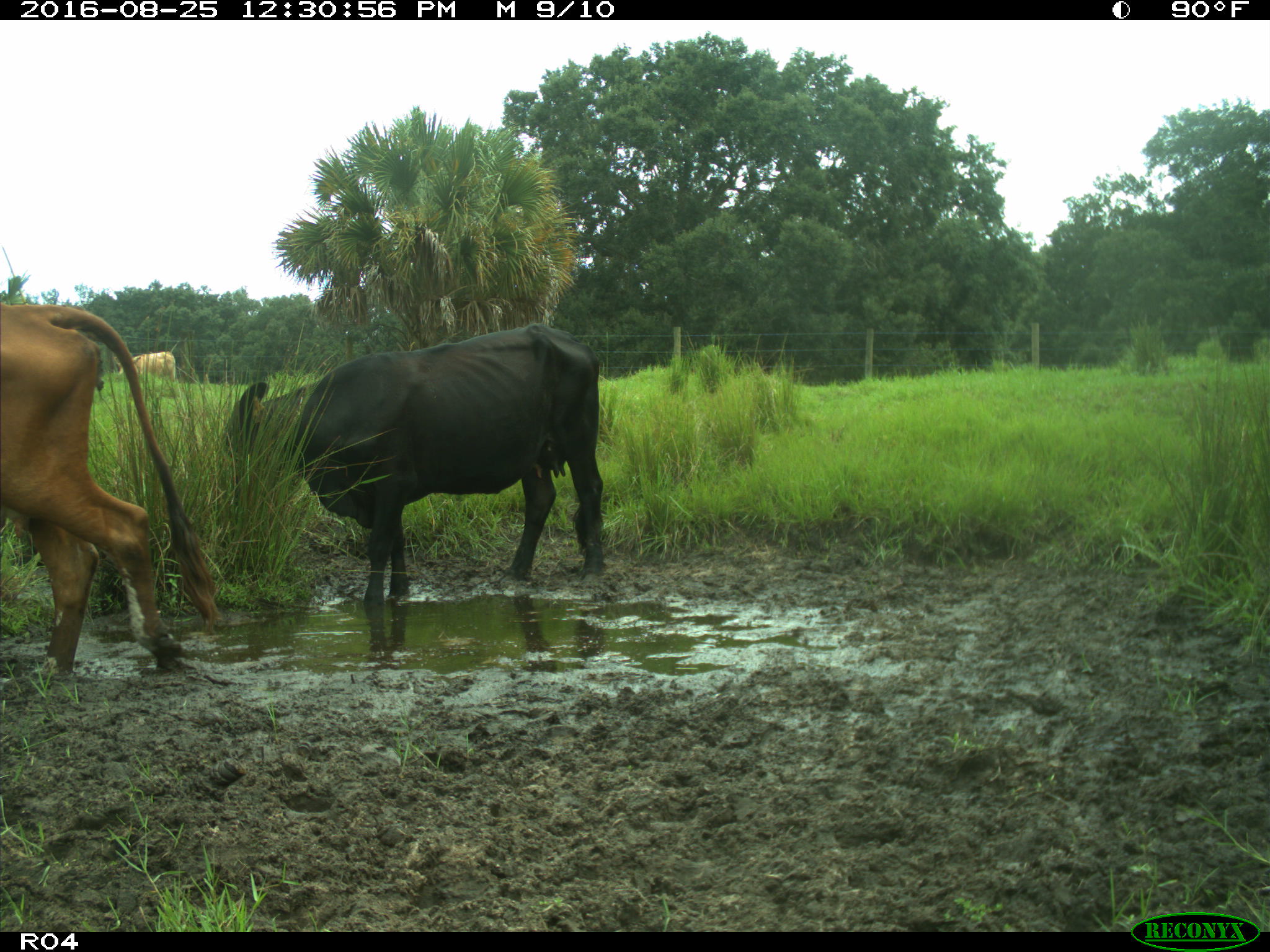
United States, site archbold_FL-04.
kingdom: Animalia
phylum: Chordata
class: Mammalia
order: Artiodactyla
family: Bovidae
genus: Bos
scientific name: Bos taurus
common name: domestic cow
Bos taurus (domestic cow).